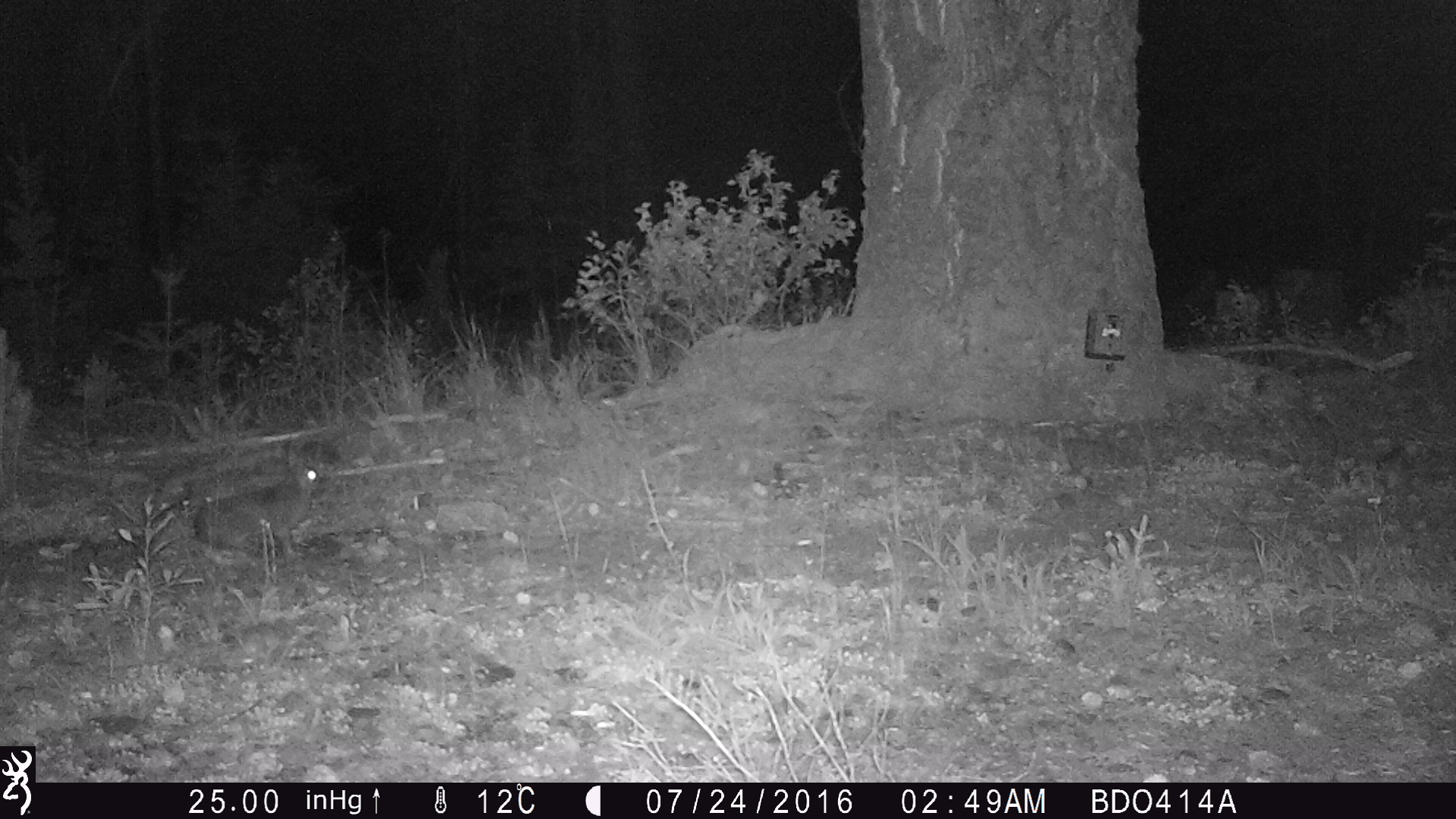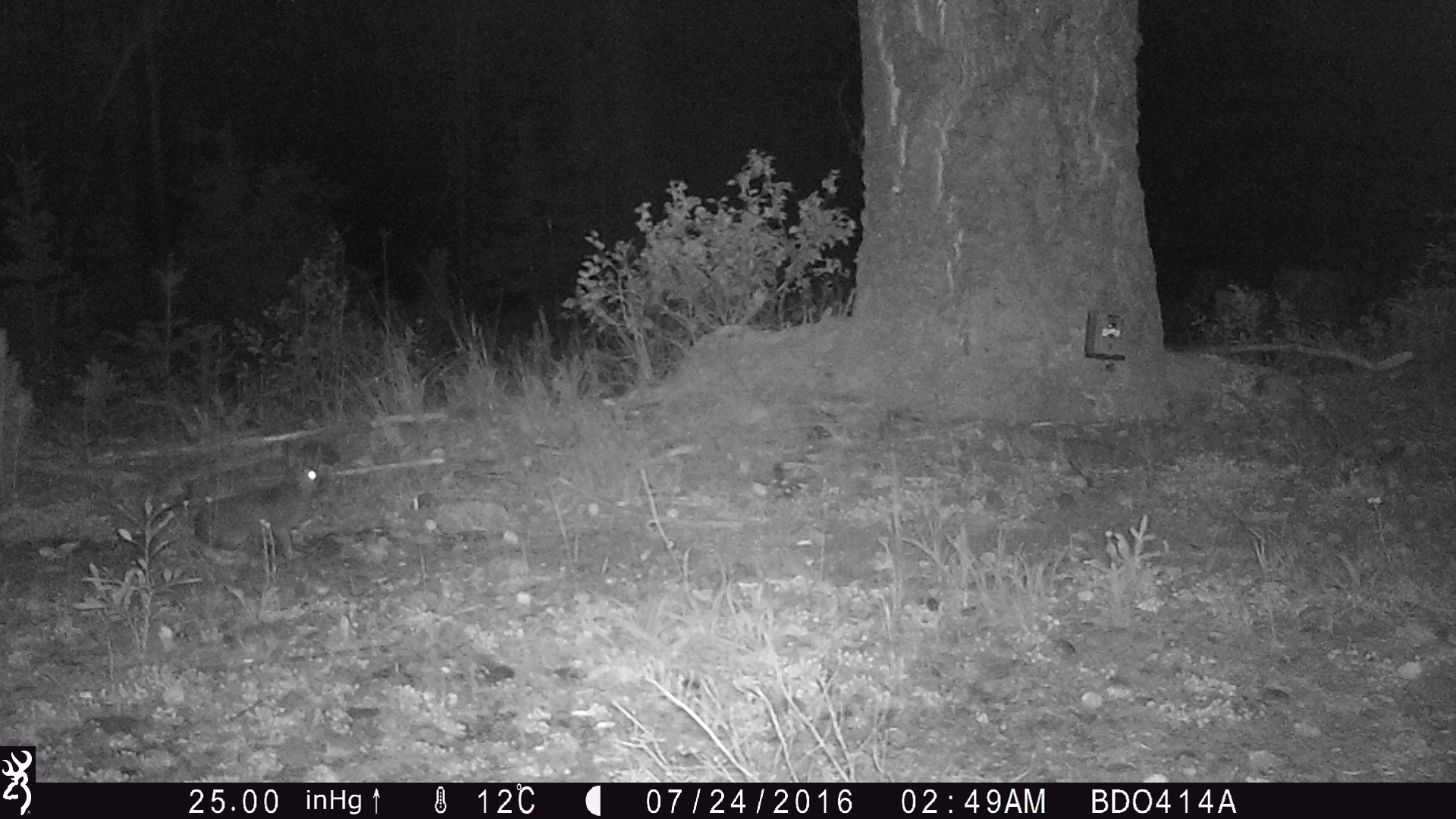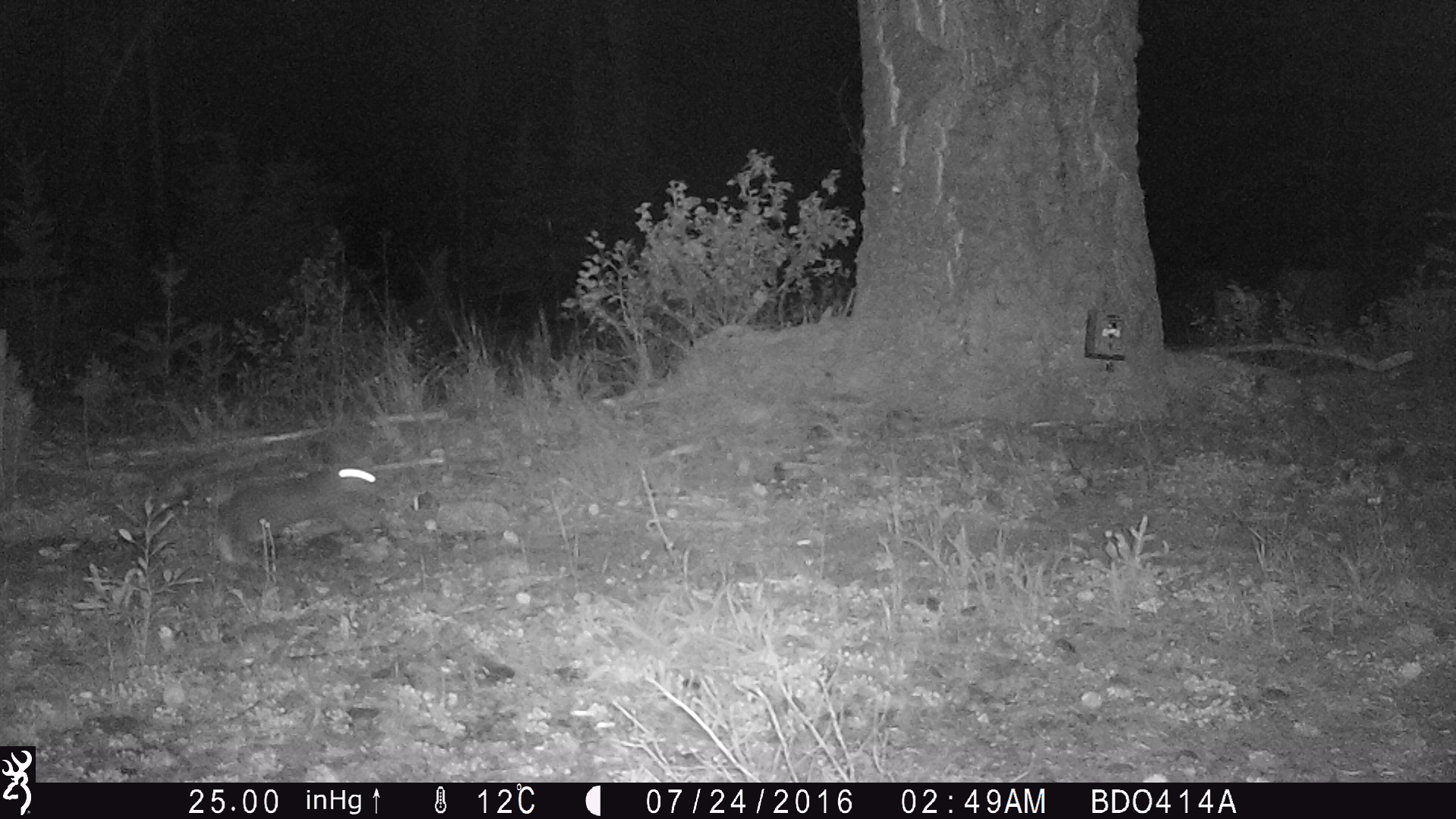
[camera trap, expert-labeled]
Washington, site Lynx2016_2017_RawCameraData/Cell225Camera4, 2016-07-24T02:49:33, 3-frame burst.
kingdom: Animalia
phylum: Chordata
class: Mammalia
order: Lagomorpha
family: Leporidae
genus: Lepus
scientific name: Lepus americanus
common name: snowshoe hare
Lepus americanus (snowshoe hare). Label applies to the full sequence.